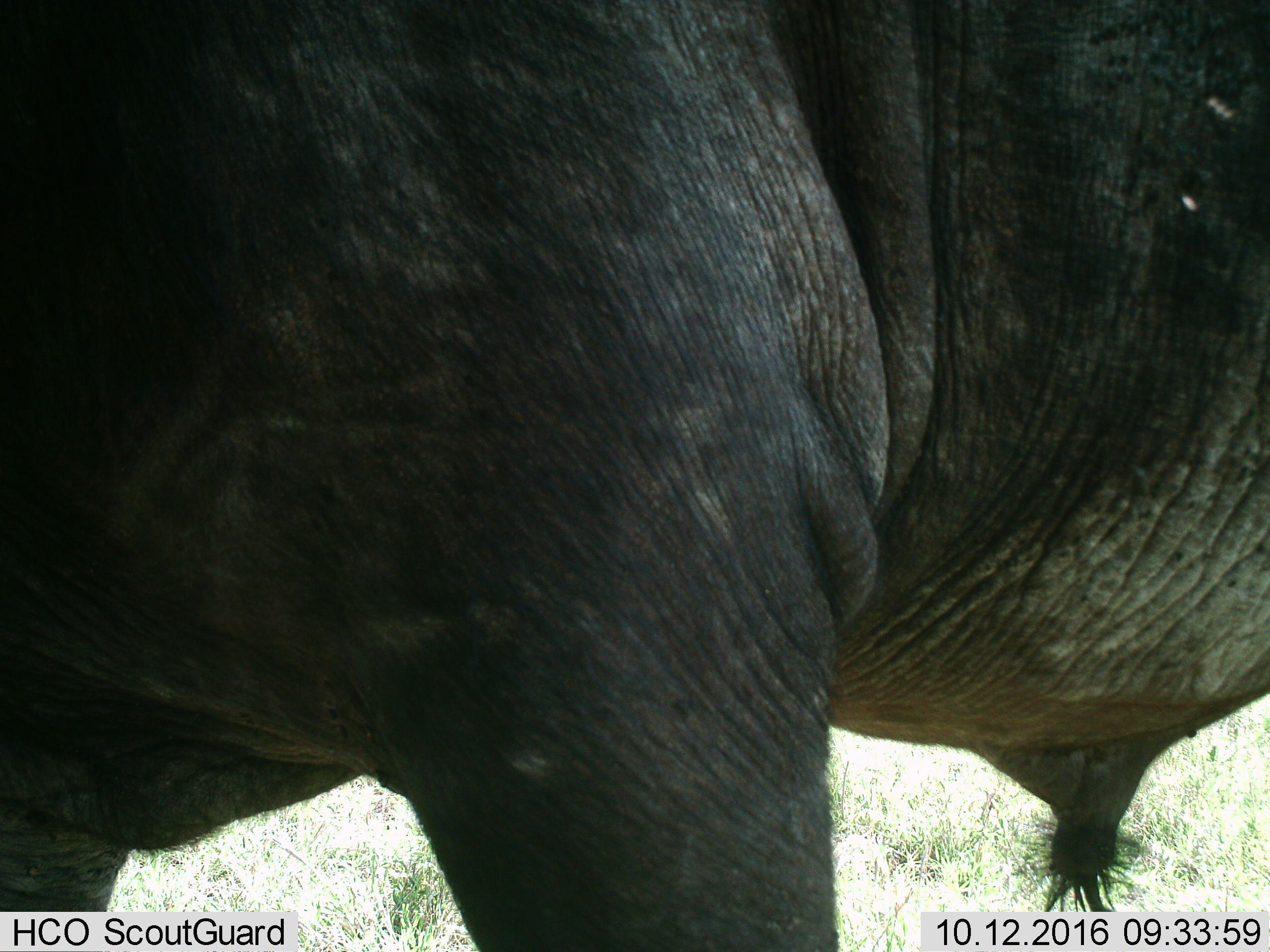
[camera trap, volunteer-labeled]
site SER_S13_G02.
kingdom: Animalia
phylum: Chordata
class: Mammalia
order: Proboscidea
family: Elephantidae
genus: Loxodonta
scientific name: Loxodonta africana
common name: african bush elephant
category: elephant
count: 1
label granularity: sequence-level